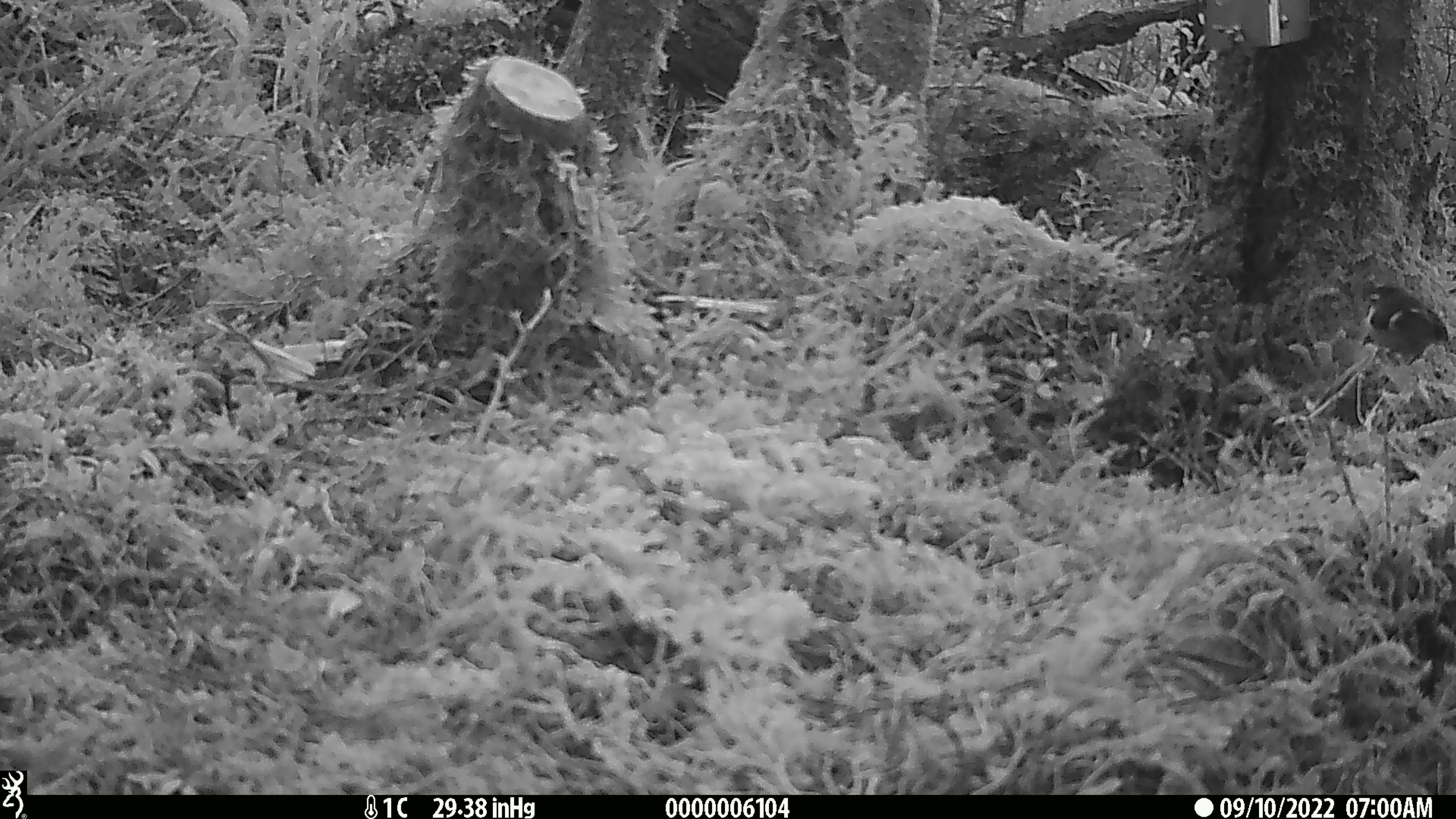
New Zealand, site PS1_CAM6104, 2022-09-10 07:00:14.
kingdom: Animalia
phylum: Chordata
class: Aves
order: Passeriformes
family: Acanthisittidae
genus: Acanthisitta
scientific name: Acanthisitta chloris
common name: rifleman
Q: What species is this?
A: Rifleman (Acanthisitta chloris).